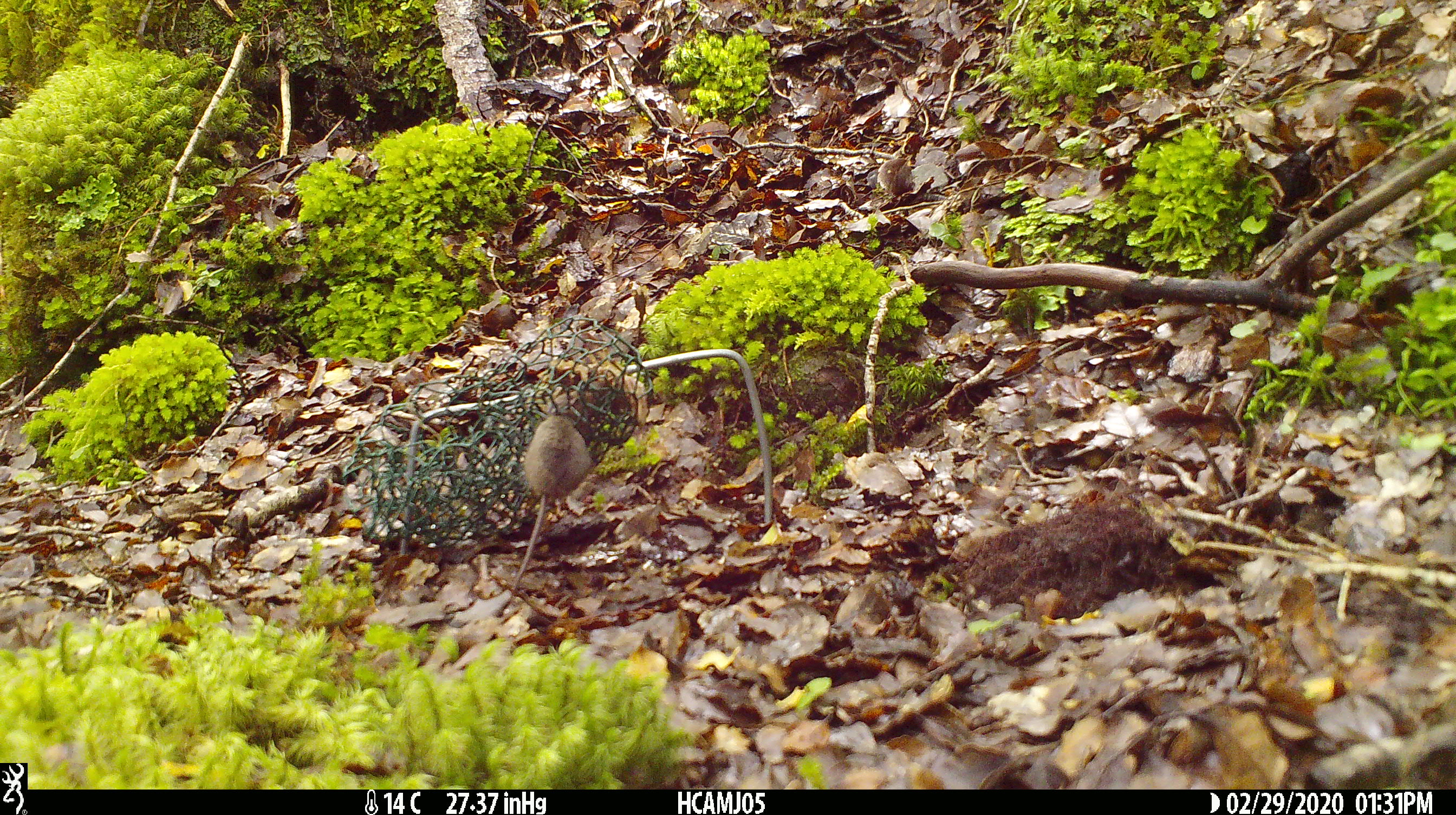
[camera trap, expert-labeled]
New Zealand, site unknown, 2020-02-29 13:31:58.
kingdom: Animalia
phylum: Chordata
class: Mammalia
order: Rodentia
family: Muridae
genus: Mus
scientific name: Mus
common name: mouse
Mouse (Mus).